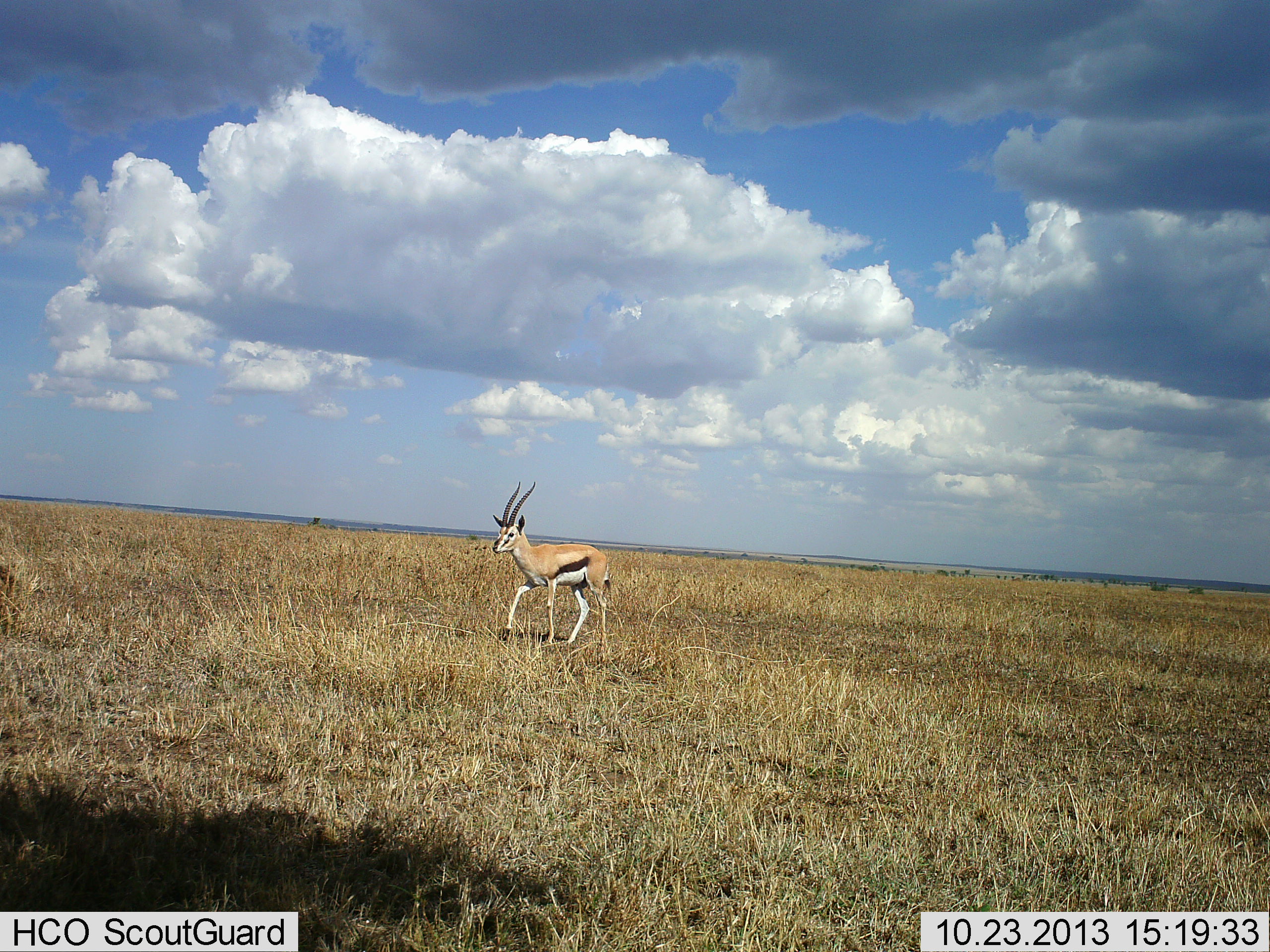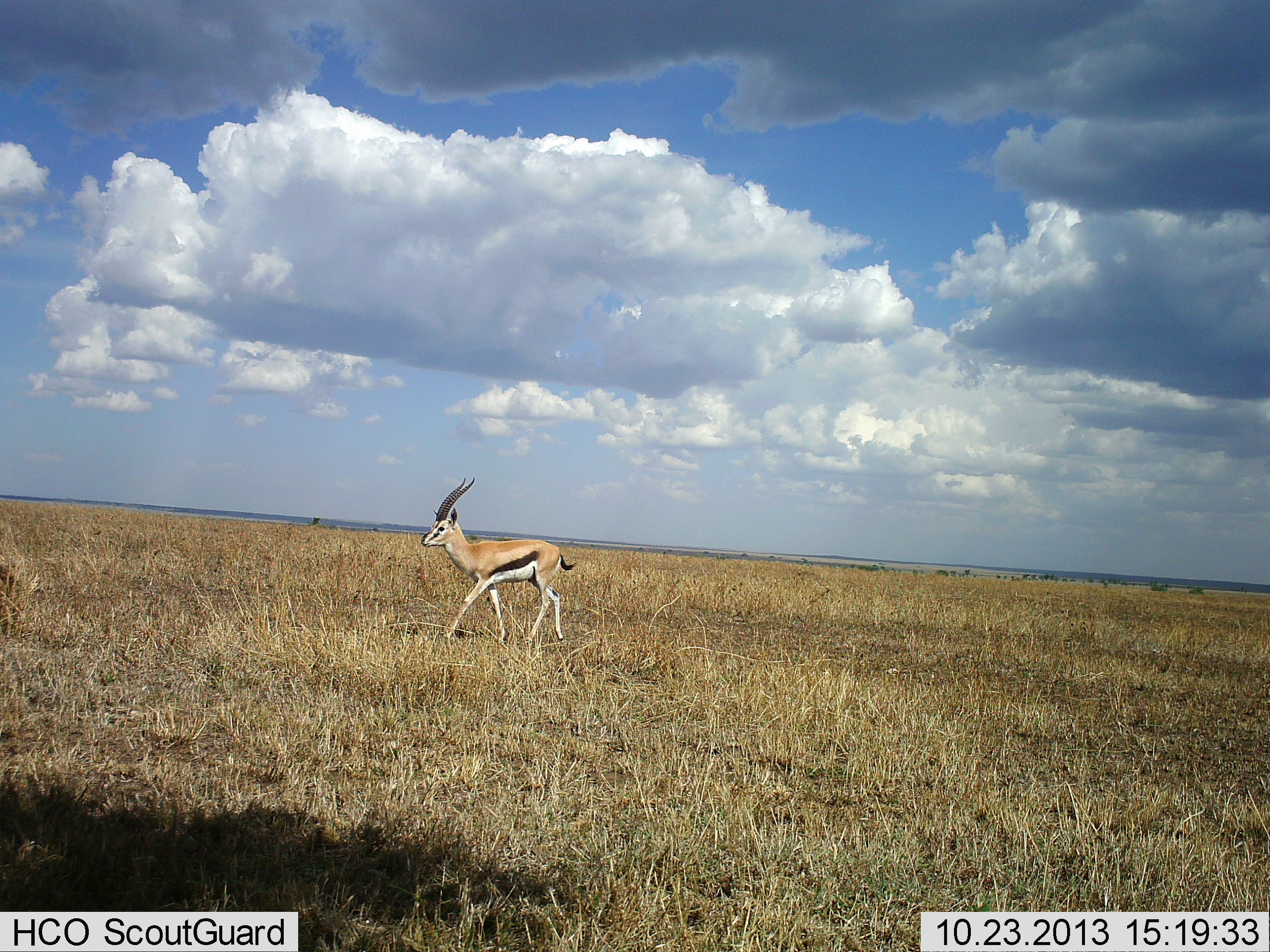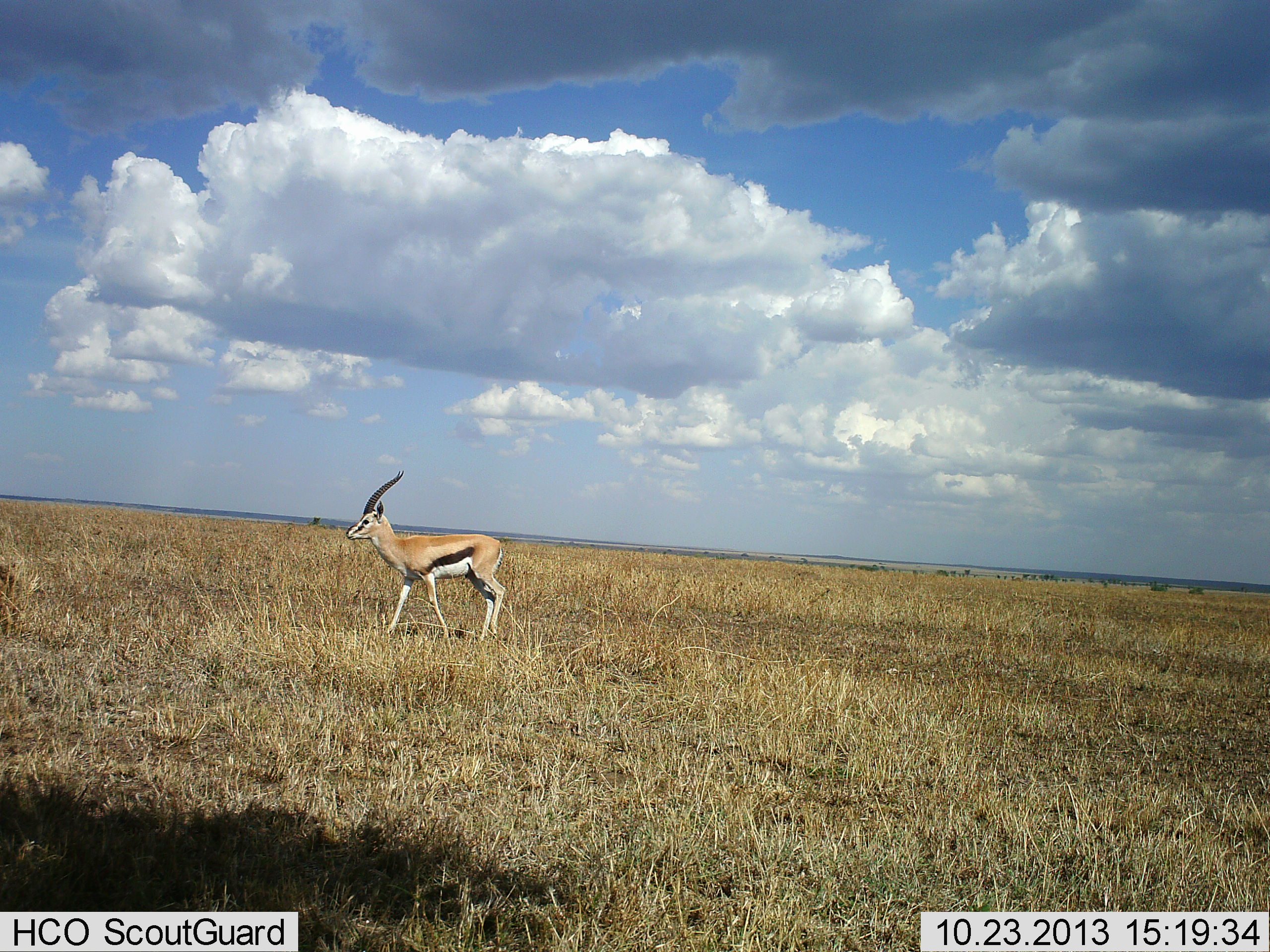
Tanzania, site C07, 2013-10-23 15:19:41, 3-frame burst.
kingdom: Animalia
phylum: Chordata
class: Mammalia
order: Artiodactyla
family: Bovidae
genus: Eudorcas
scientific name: Eudorcas thomsonii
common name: thomson's gazelle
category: gazellethomsons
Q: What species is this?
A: Gazellethomsons (thomson's gazelle) (Eudorcas thomsonii).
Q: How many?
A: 1.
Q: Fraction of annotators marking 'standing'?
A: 0%.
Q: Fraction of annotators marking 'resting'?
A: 0%.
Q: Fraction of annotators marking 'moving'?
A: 100%.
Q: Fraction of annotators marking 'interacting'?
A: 0%.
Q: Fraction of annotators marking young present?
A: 0%.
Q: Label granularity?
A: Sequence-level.